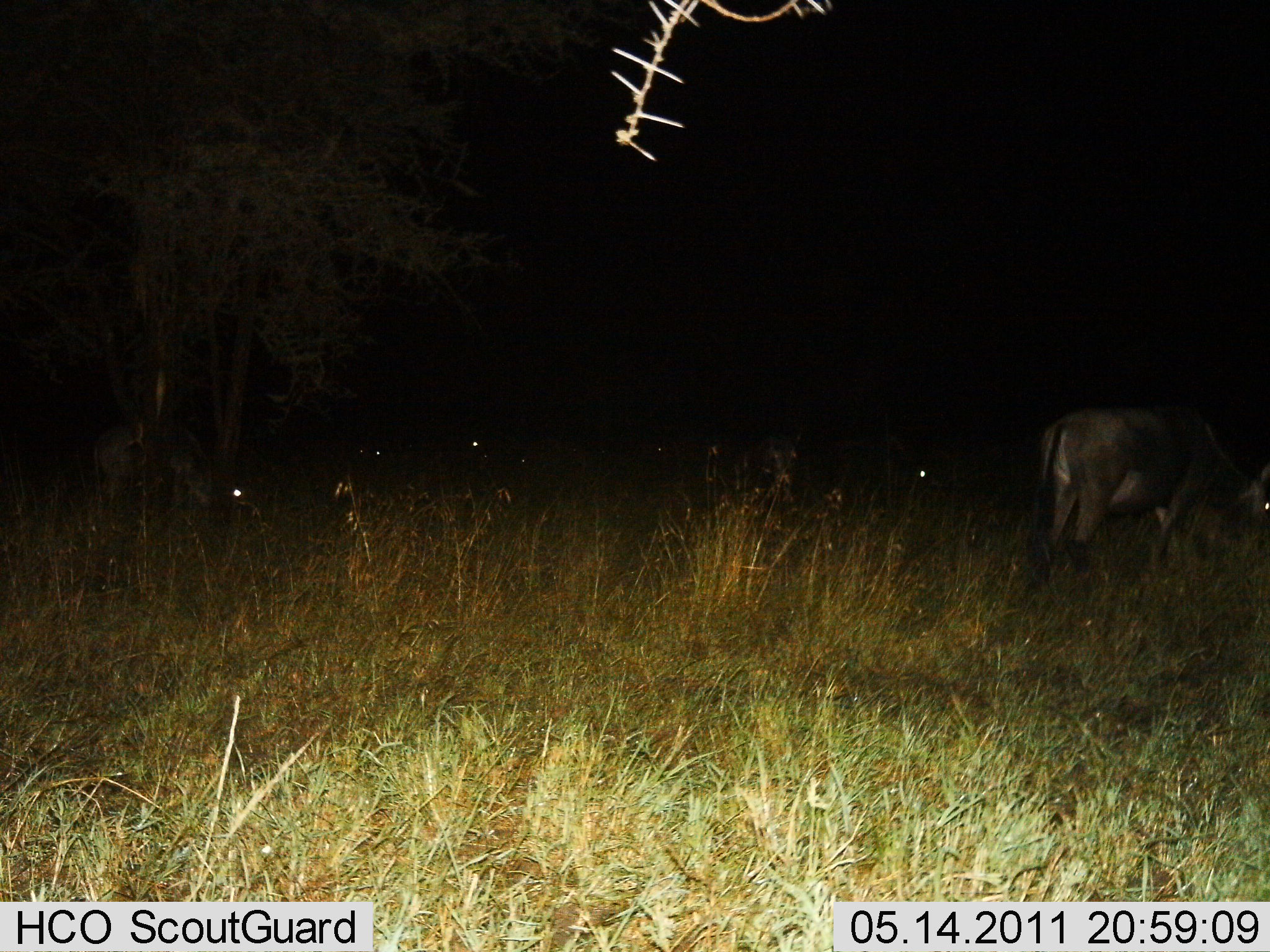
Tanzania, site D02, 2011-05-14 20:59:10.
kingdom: Animalia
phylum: Chordata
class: Mammalia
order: Artiodactyla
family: Bovidae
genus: Connochaetes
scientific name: Connochaetes taurinus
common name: blue wildebeest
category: wildebeest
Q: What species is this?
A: Wildebeest (blue wildebeest) (Connochaetes taurinus).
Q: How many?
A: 3.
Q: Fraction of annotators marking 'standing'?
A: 64%.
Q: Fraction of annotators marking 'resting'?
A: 0%.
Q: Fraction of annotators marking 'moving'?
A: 27%.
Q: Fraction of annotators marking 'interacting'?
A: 0%.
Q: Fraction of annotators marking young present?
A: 0%.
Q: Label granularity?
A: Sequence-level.